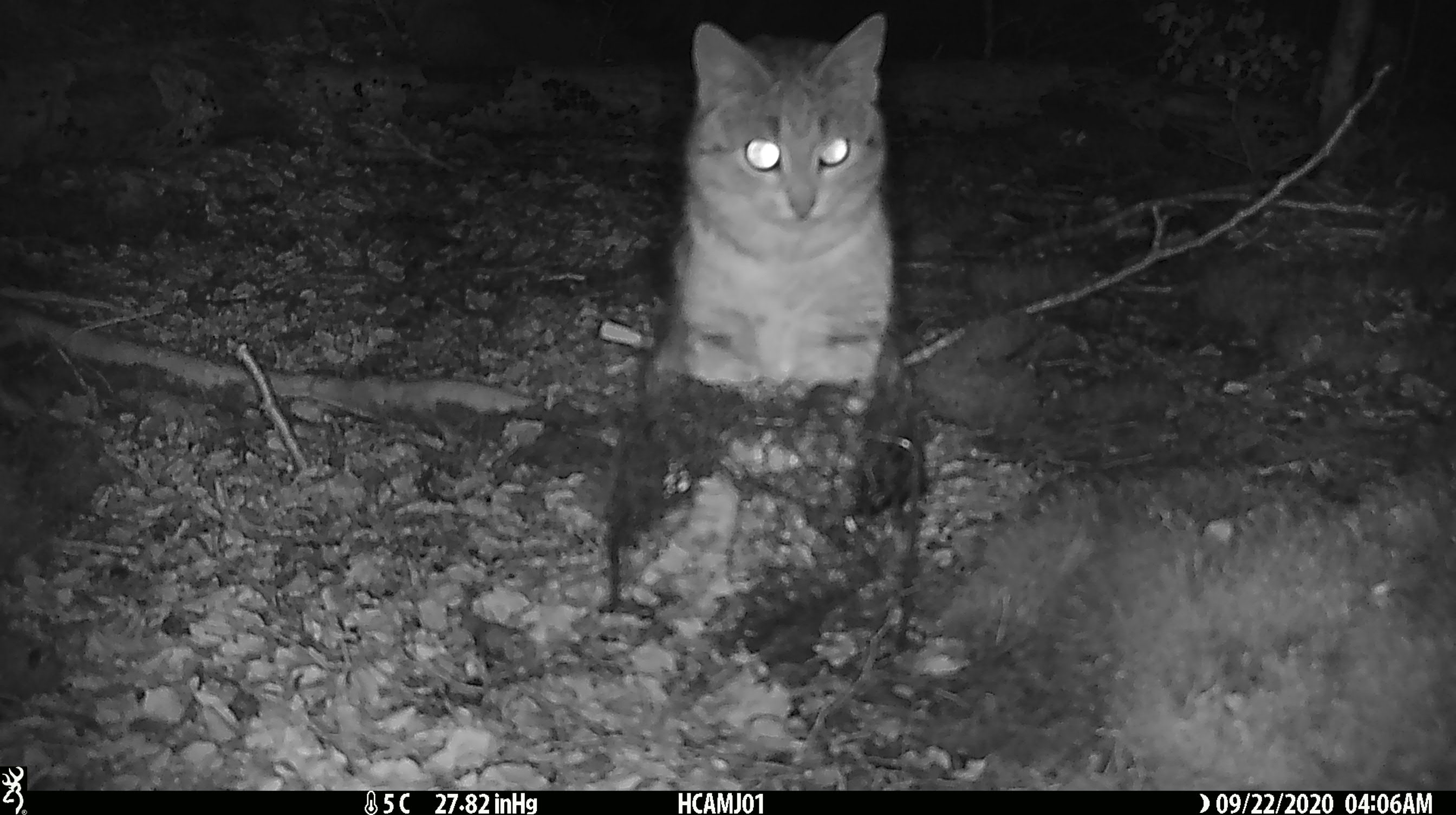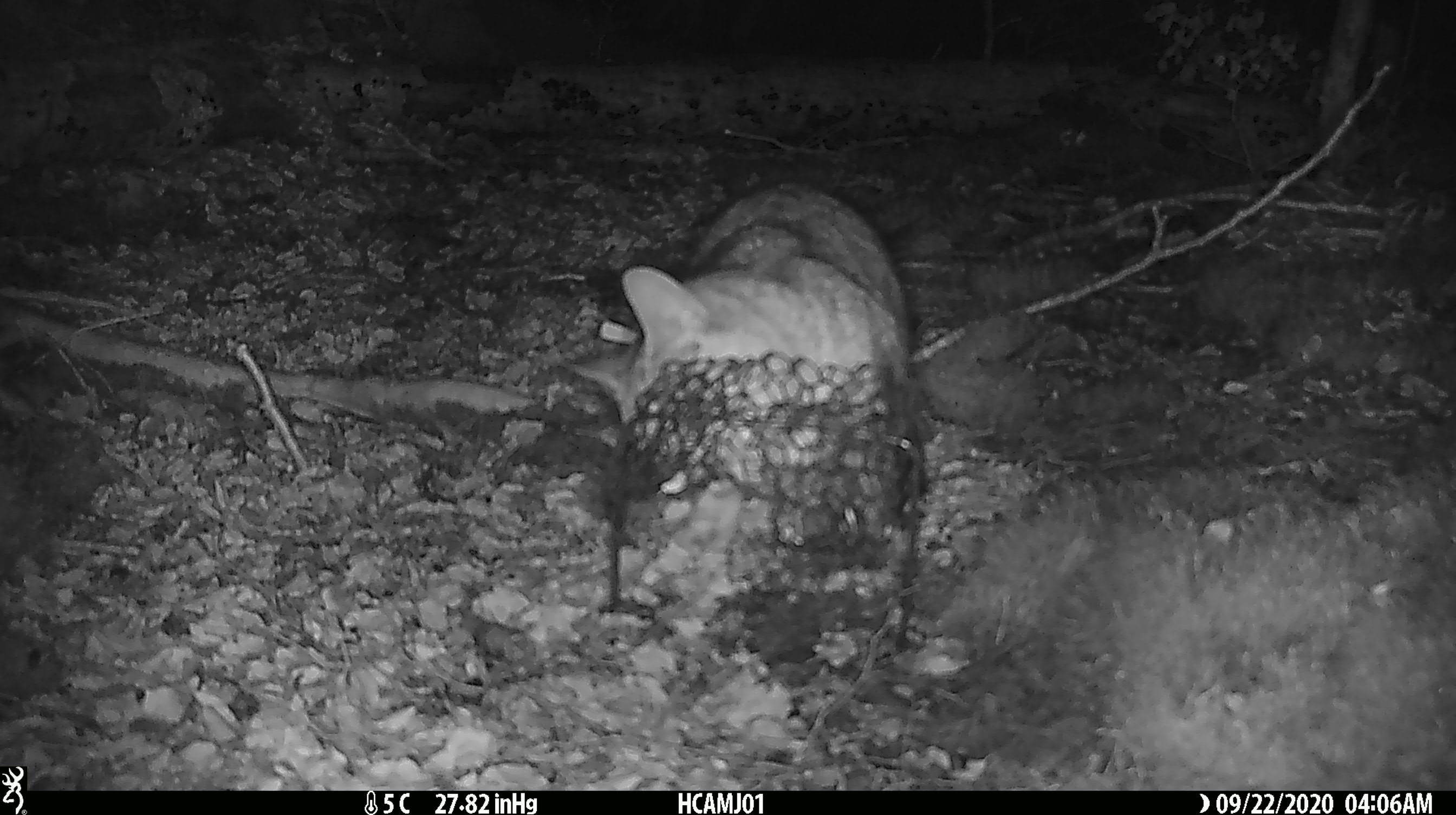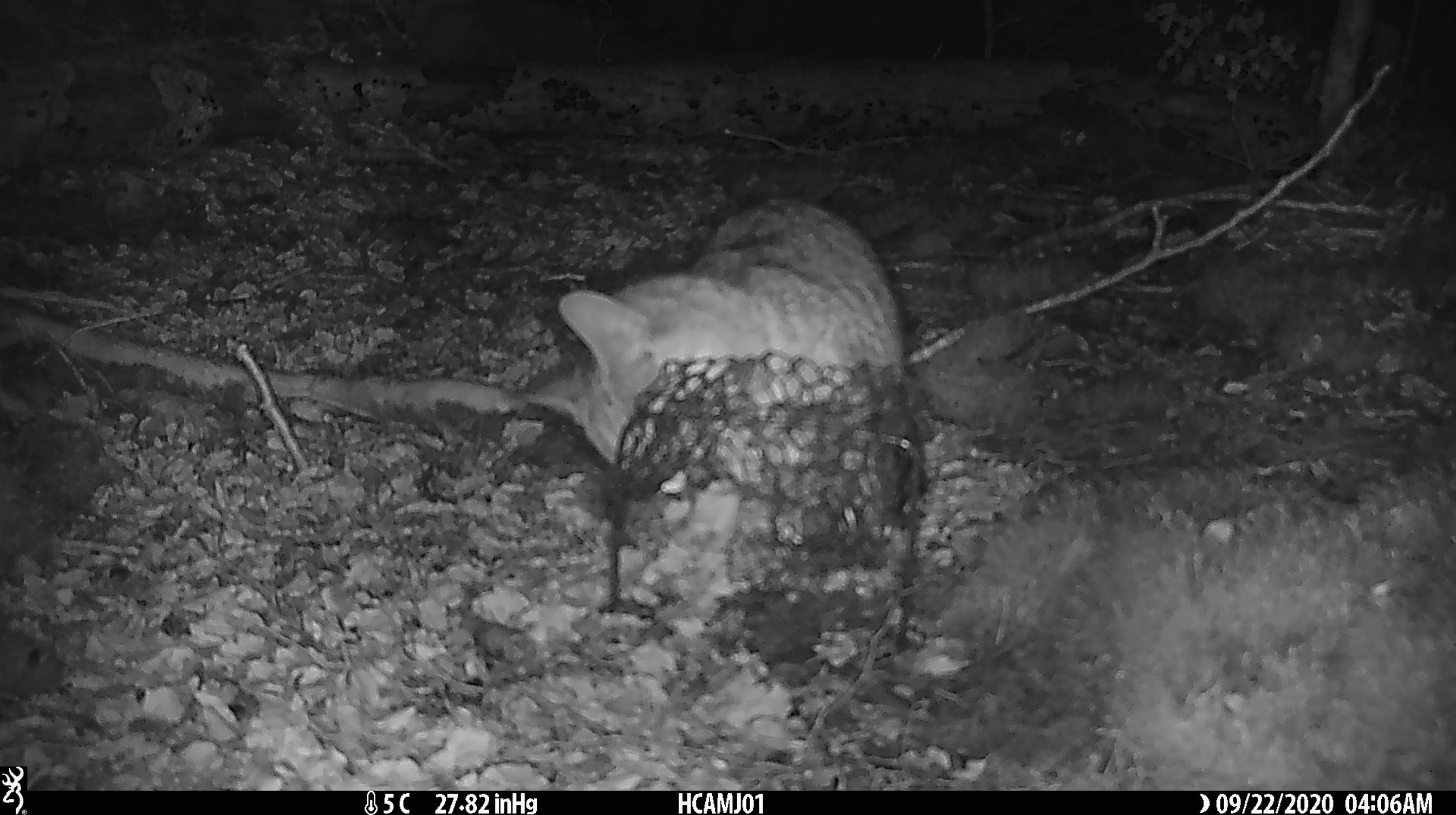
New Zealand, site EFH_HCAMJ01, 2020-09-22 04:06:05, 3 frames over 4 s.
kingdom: Animalia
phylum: Chordata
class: Mammalia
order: Carnivora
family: Felidae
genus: Felis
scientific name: Felis catus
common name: domestic cat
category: cat